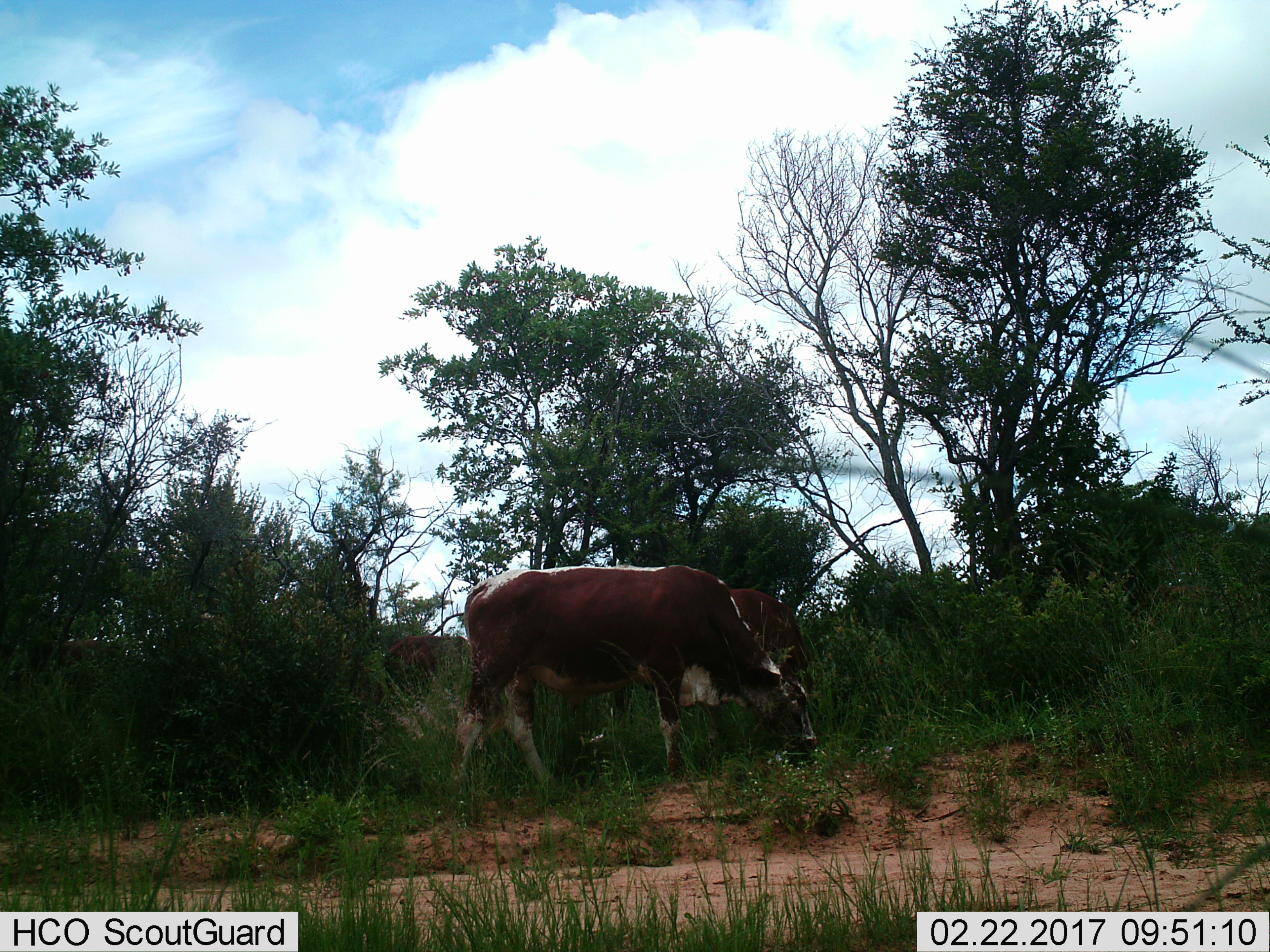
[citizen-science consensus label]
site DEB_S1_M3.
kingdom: Animalia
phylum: Chordata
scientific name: Vertebrata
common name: domestic animal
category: domesticanimal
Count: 3.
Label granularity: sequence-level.